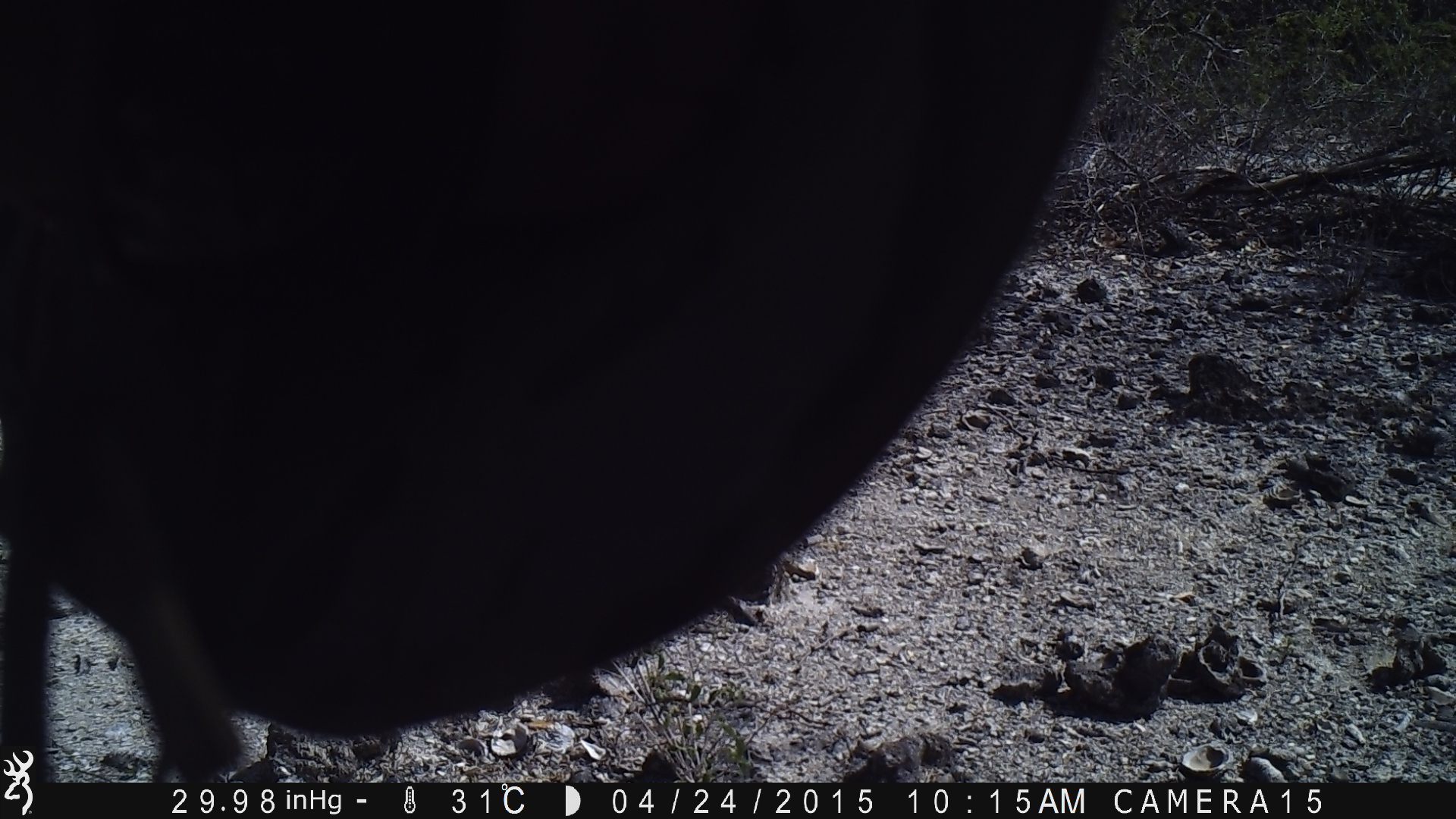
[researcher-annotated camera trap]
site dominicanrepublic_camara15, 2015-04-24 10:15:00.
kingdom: Animalia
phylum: Chordata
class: Mammalia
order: Artiodactyla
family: Bovidae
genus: Bos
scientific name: Bos taurus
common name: cattle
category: cow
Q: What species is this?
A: Cow (cattle) (Bos taurus).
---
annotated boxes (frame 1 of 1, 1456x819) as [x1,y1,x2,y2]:
cow: [0,9,1135,788]